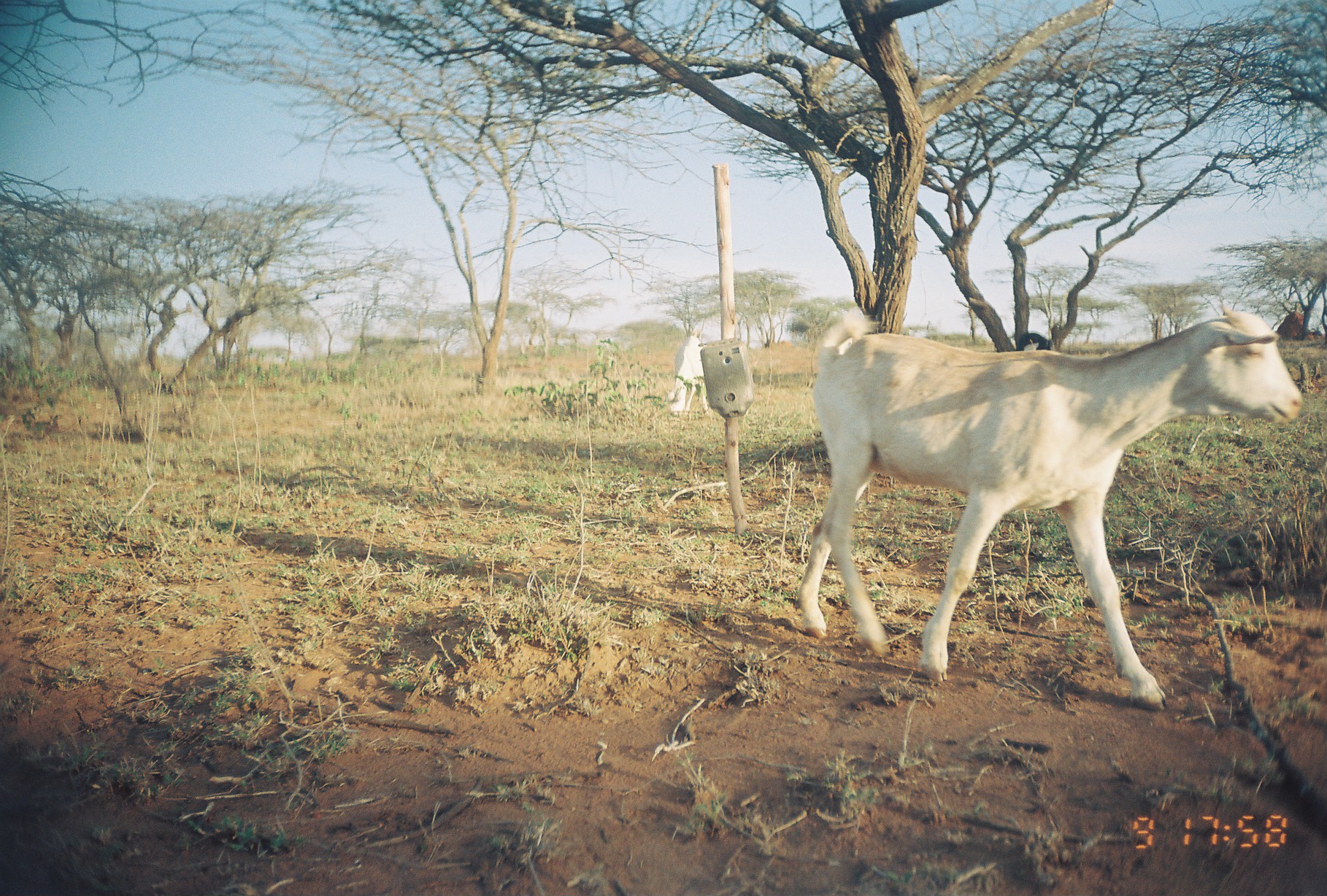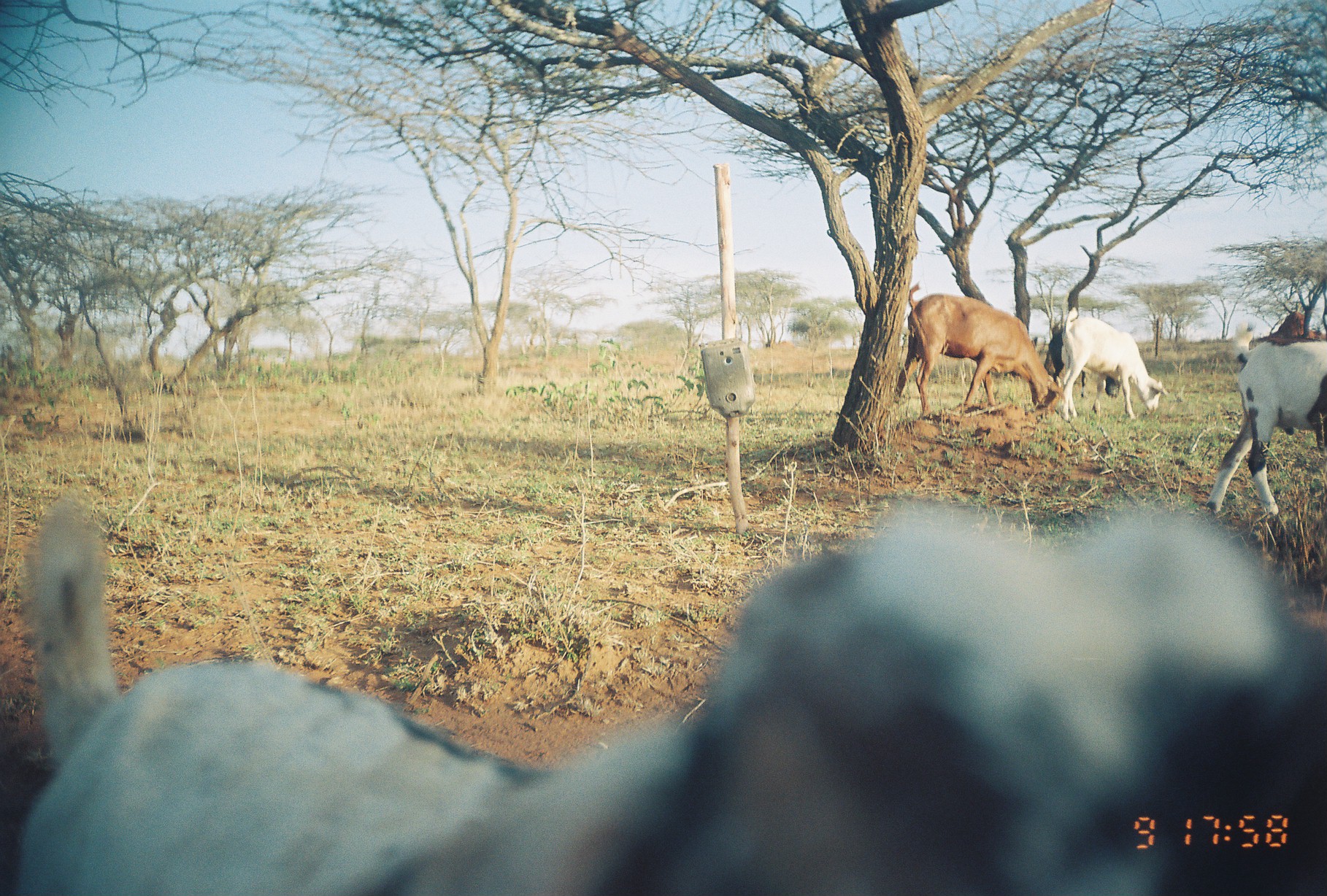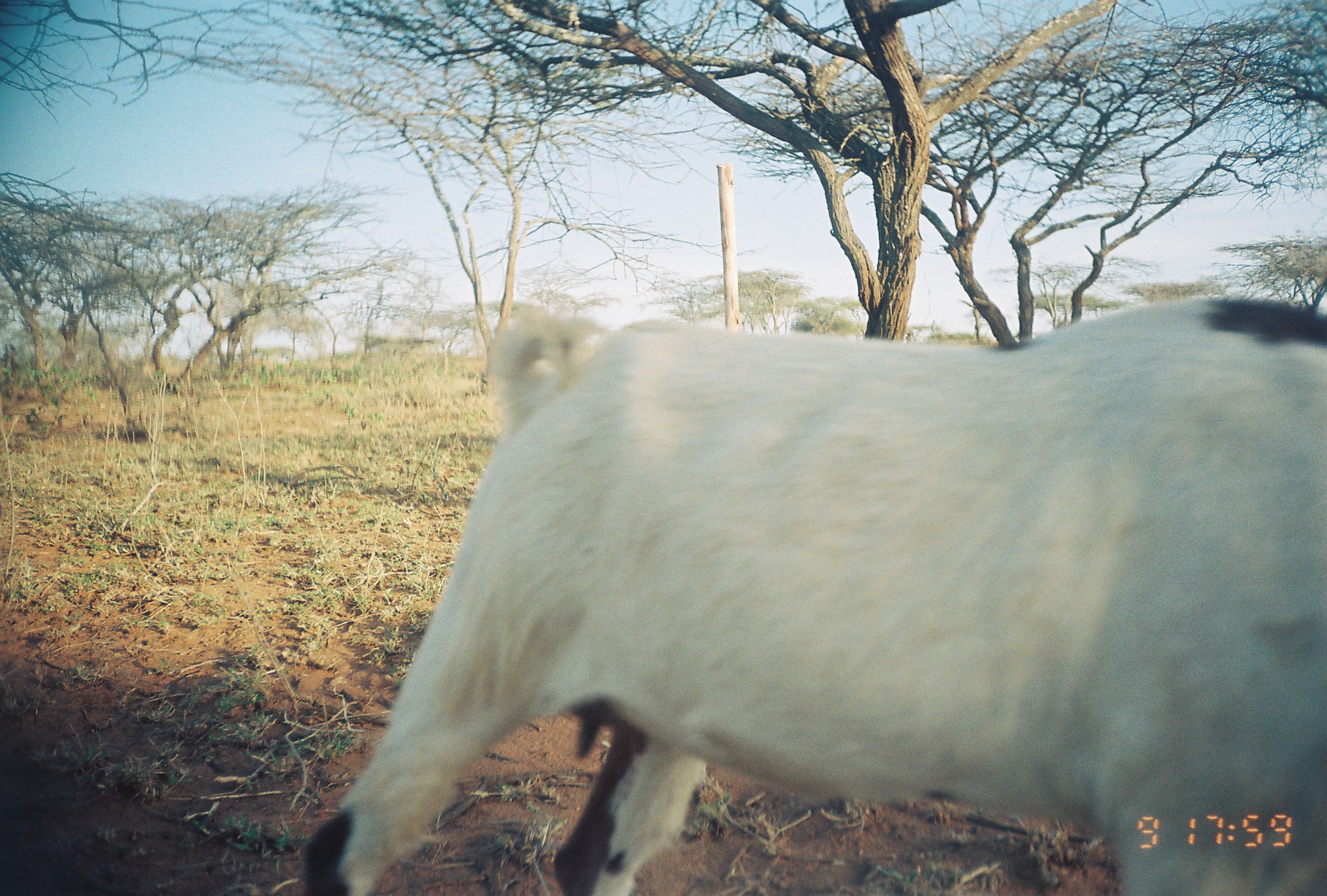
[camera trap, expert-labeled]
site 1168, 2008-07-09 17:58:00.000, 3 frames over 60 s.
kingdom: Animalia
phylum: Chordata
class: Mammalia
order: Artiodactyla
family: Bovidae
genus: Capra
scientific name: Capra aegagrus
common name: wild goat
Capra aegagrus (wild goat), count 2.